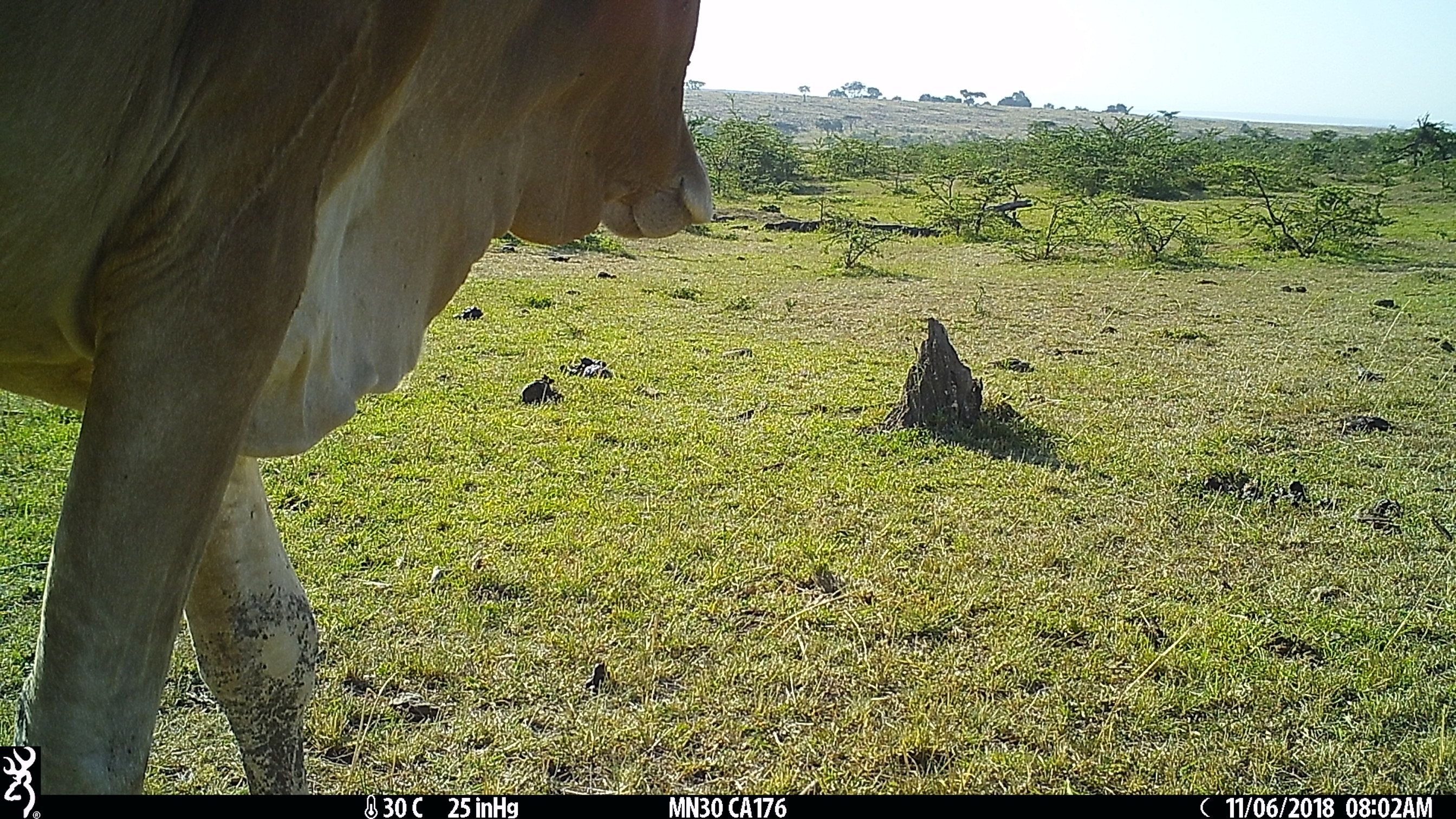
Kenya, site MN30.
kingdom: Animalia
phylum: Chordata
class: Mammalia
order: Artiodactyla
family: Bovidae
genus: Bos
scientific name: Bos taurus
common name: cattle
Cattle (Bos taurus).